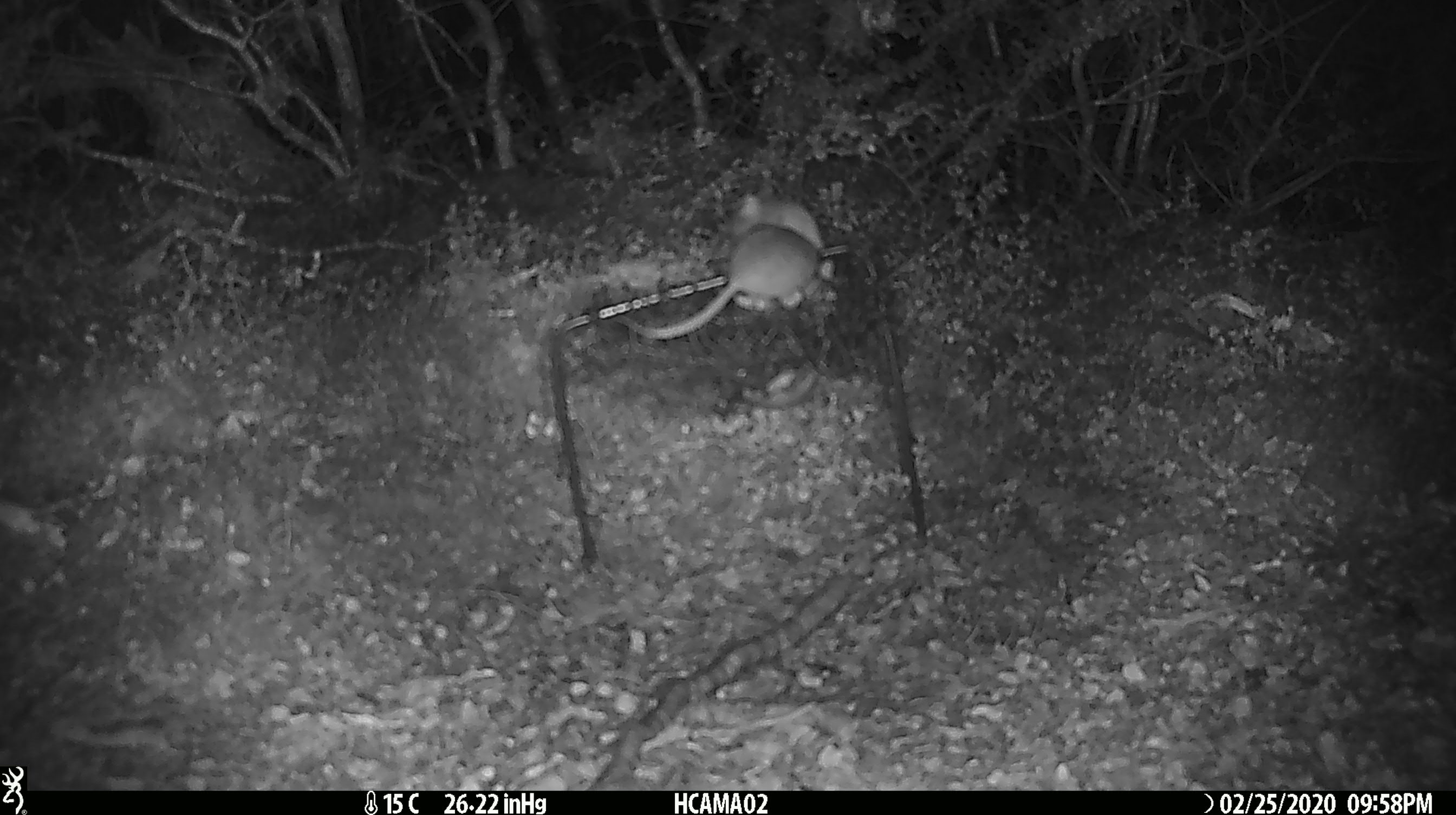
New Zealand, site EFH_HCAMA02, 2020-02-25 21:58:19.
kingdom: Animalia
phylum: Chordata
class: Mammalia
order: Rodentia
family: Muridae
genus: Mus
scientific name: Mus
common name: mouse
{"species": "mouse (Mus)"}